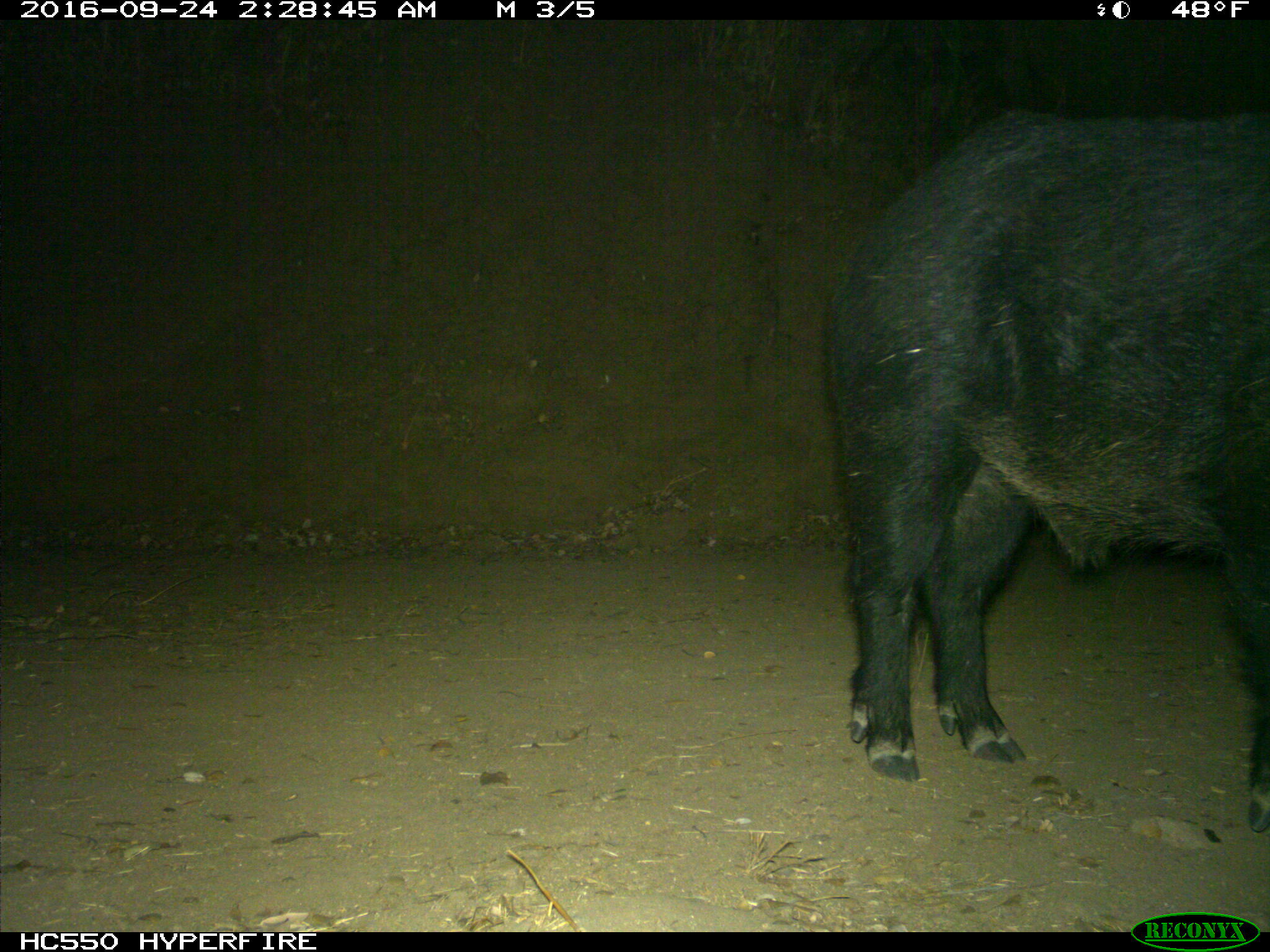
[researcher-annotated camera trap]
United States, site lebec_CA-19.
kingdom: Animalia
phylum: Chordata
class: Mammalia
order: Artiodactyla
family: Suidae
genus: Sus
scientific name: Sus scrofa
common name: wild boar